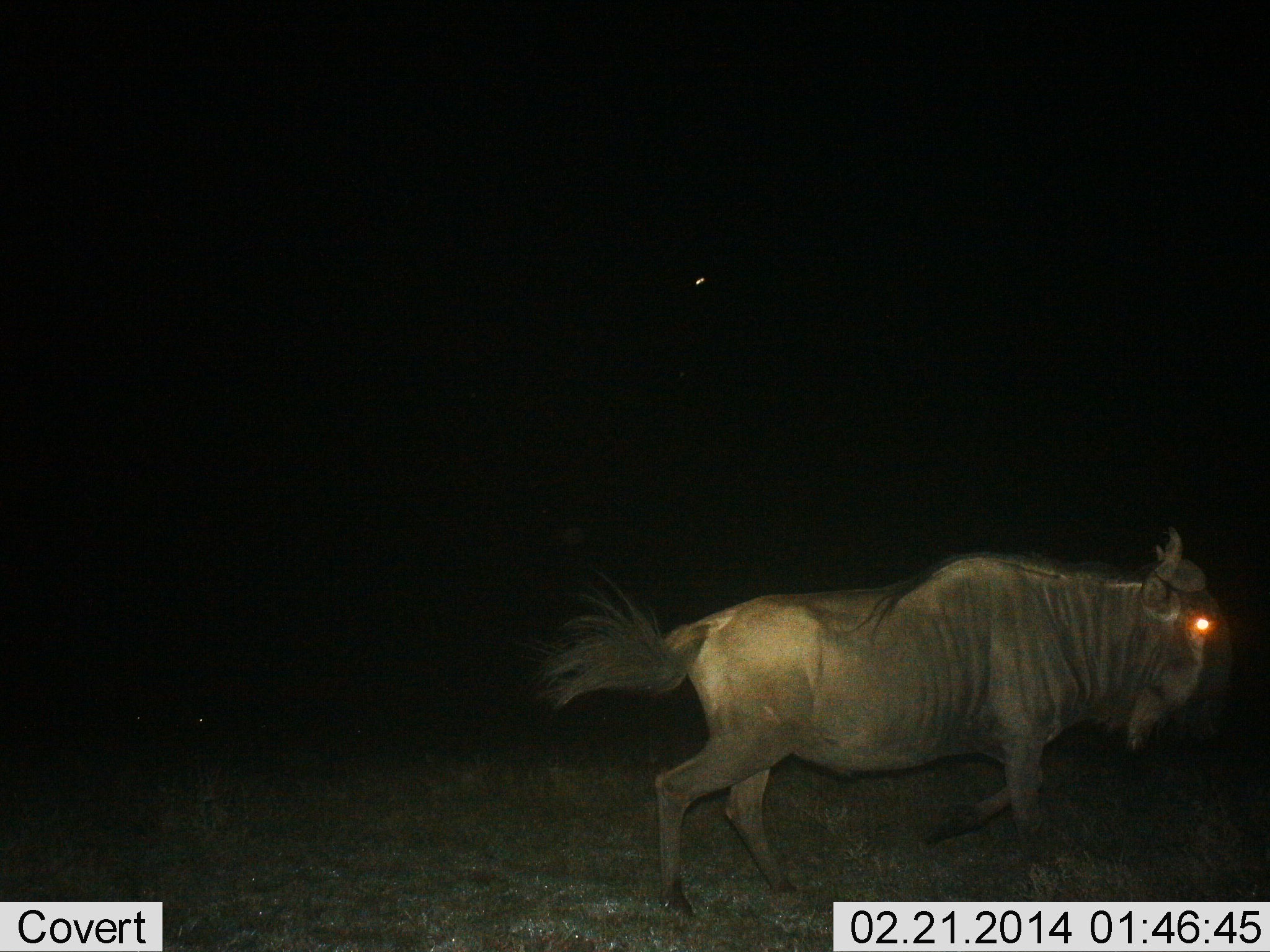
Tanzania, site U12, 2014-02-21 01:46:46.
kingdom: Animalia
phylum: Chordata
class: Mammalia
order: Artiodactyla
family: Bovidae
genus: Connochaetes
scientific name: Connochaetes taurinus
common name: blue wildebeest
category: wildebeest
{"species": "wildebeest (blue wildebeest) (Connochaetes taurinus)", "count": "1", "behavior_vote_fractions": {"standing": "20%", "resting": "0%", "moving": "90%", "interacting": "10%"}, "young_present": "0%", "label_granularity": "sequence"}